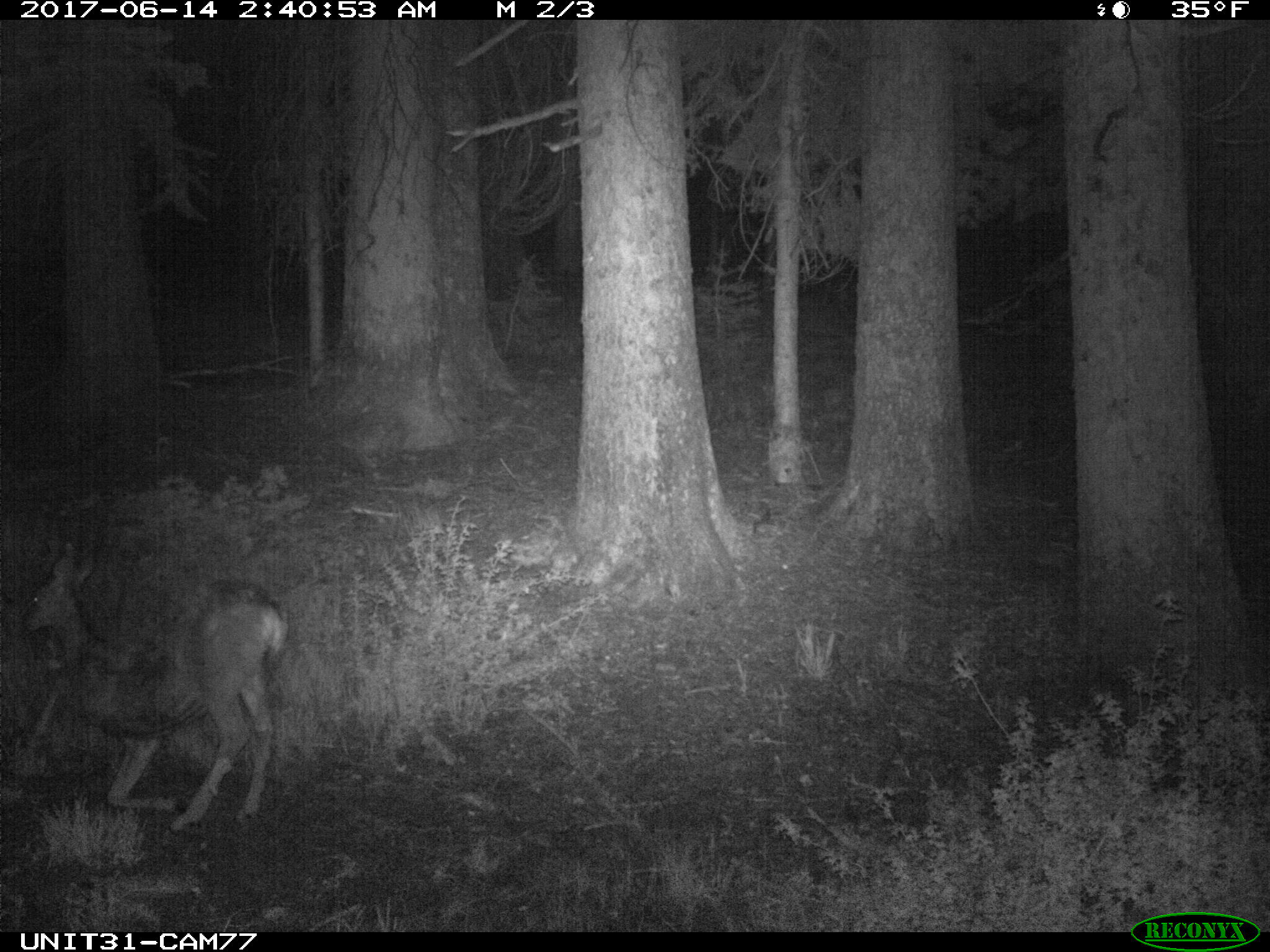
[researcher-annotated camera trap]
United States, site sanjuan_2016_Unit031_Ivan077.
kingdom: Animalia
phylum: Chordata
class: Mammalia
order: Artiodactyla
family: Cervidae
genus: Odocoileus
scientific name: Odocoileus hemionus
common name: mule deer